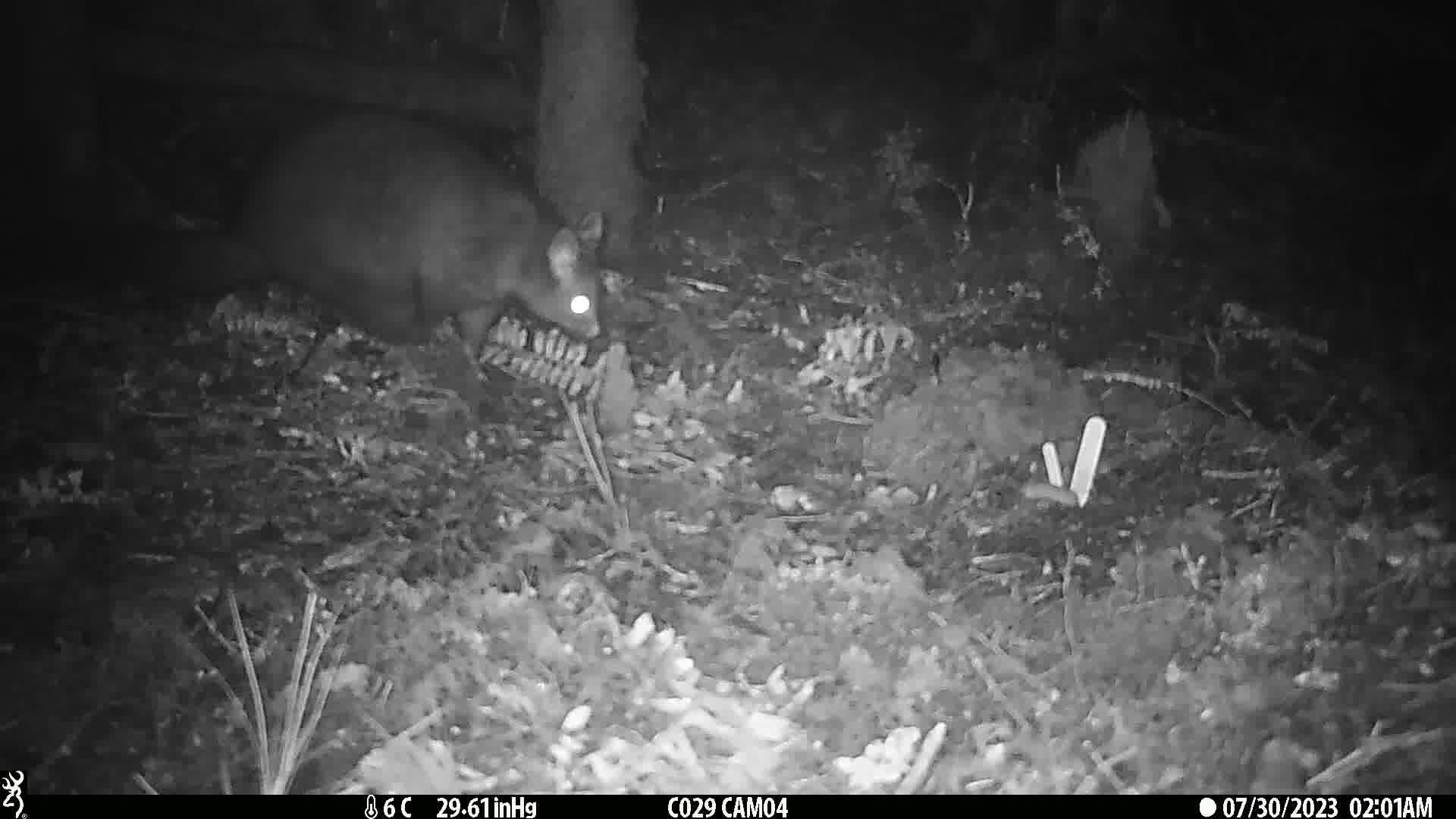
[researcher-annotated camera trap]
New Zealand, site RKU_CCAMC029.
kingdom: Animalia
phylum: Chordata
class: Mammalia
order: Diprotodontia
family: Phalangeridae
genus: Trichosurus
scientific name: Trichosurus vulpecula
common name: common brushtail possum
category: possum